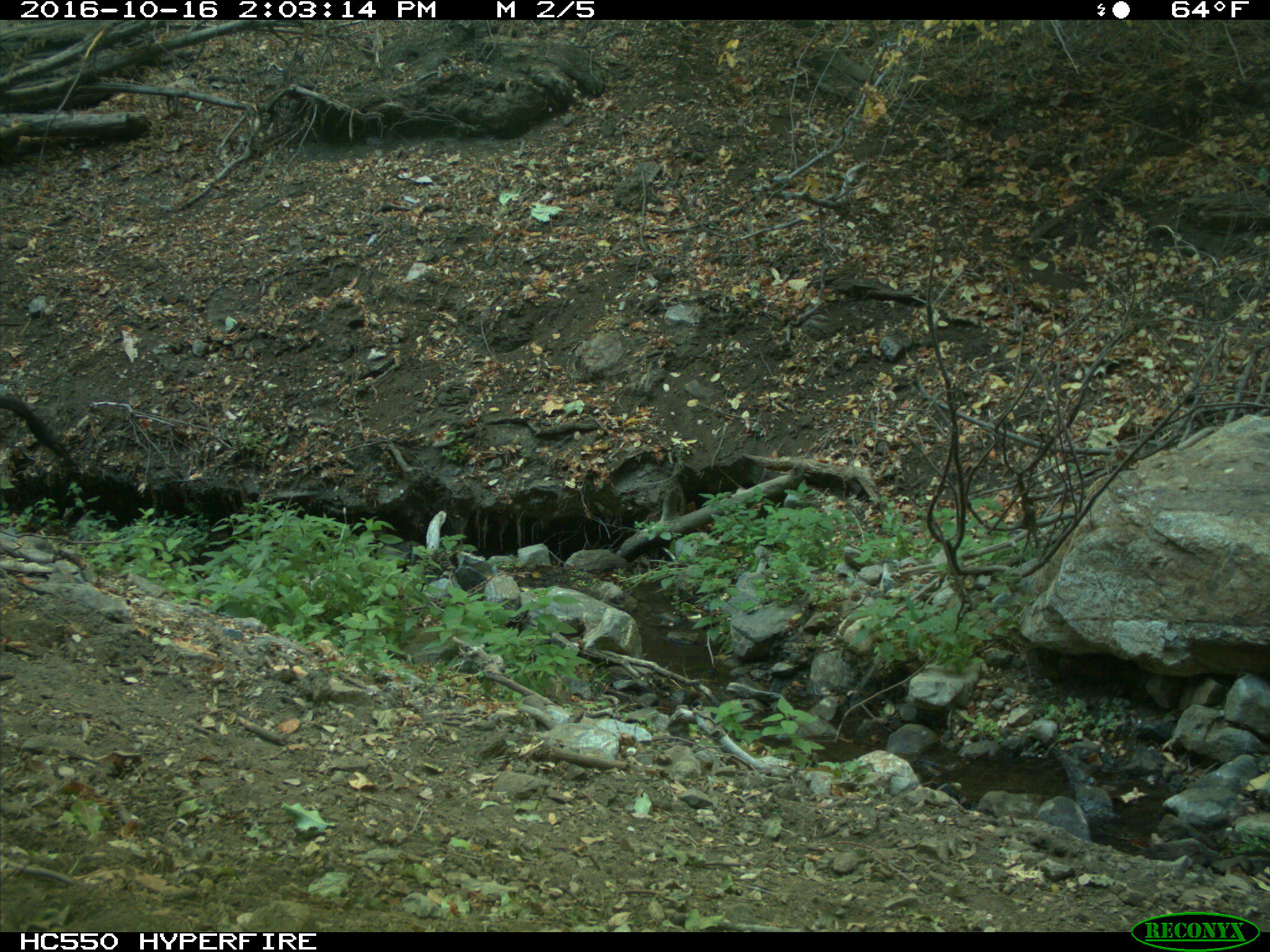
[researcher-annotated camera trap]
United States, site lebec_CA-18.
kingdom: Animalia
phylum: Chordata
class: Mammalia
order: Artiodactyla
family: Suidae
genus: Sus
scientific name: Sus scrofa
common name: wild boar